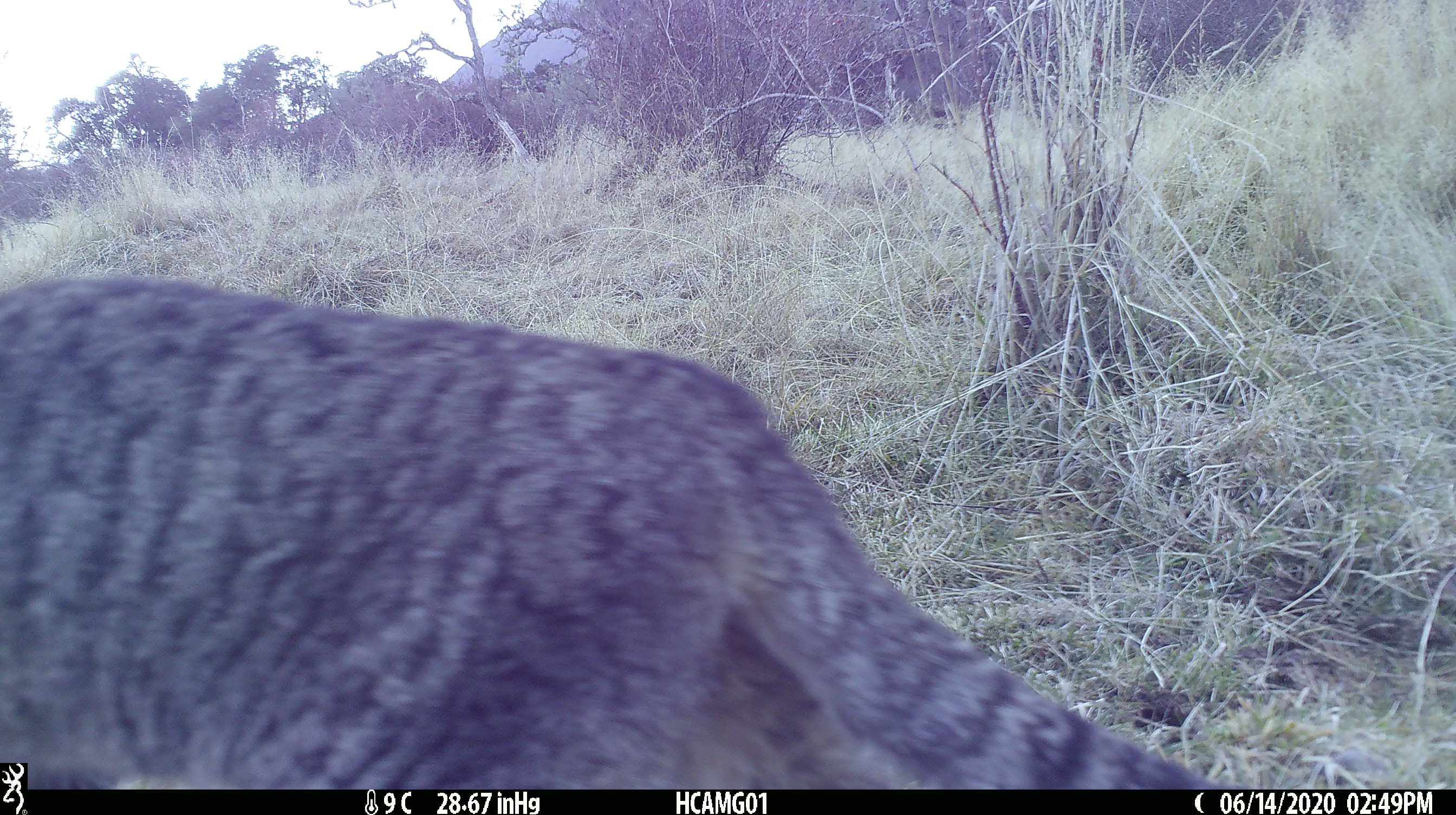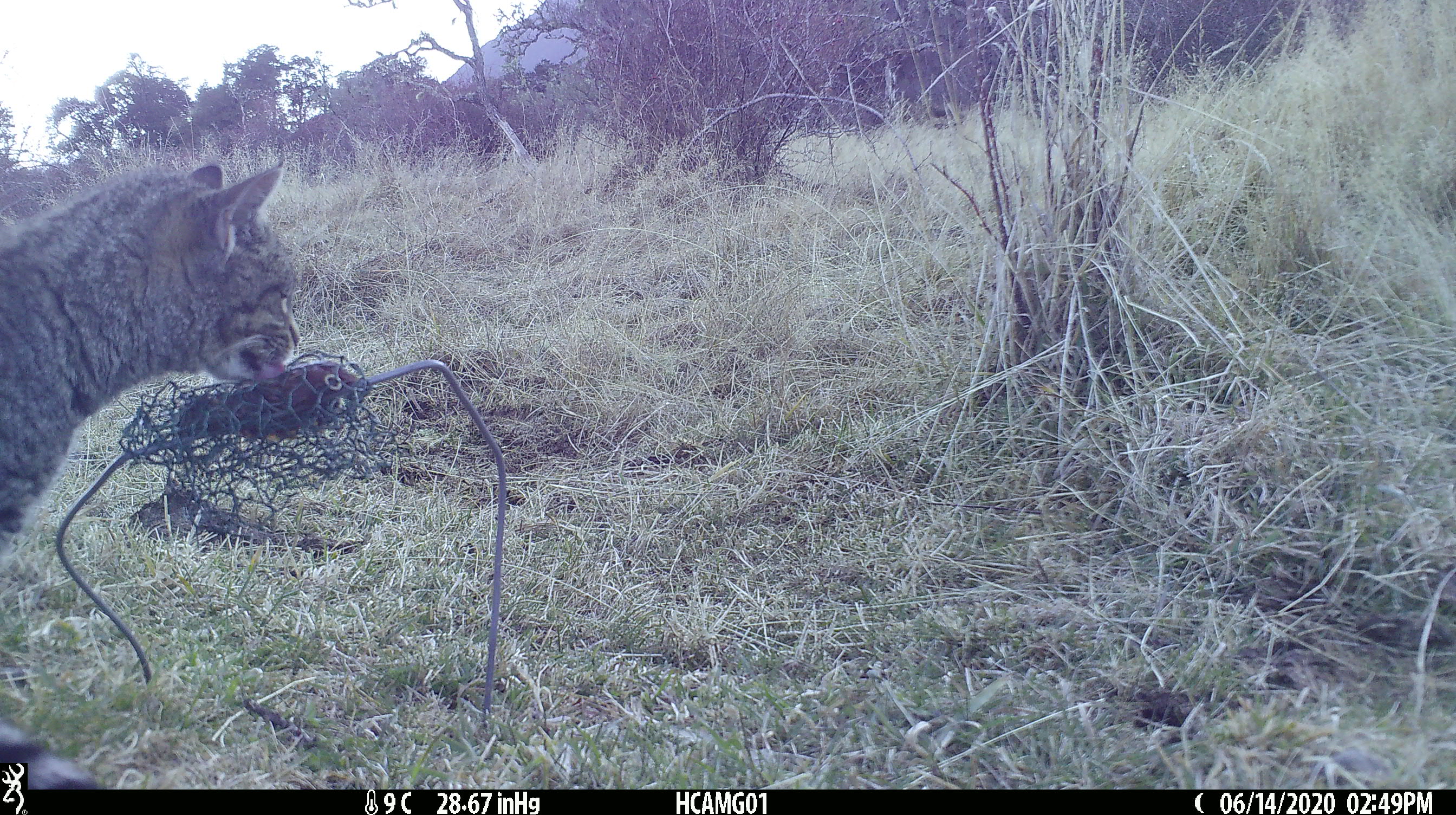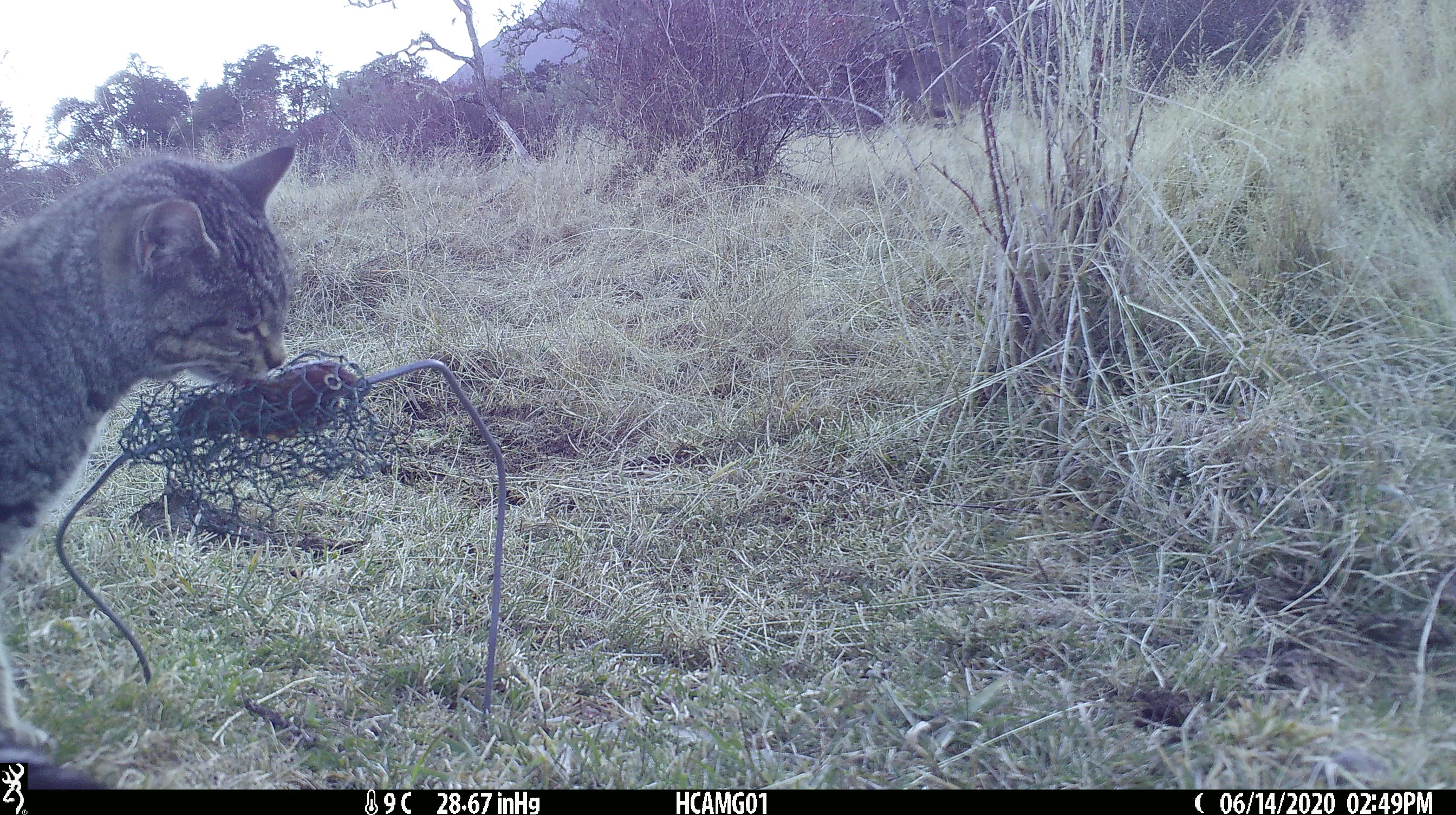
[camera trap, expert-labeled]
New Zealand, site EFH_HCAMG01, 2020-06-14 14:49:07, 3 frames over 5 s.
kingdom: Animalia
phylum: Chordata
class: Mammalia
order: Carnivora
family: Felidae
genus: Felis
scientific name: Felis catus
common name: domestic cat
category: cat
Cat (domestic cat) (Felis catus).